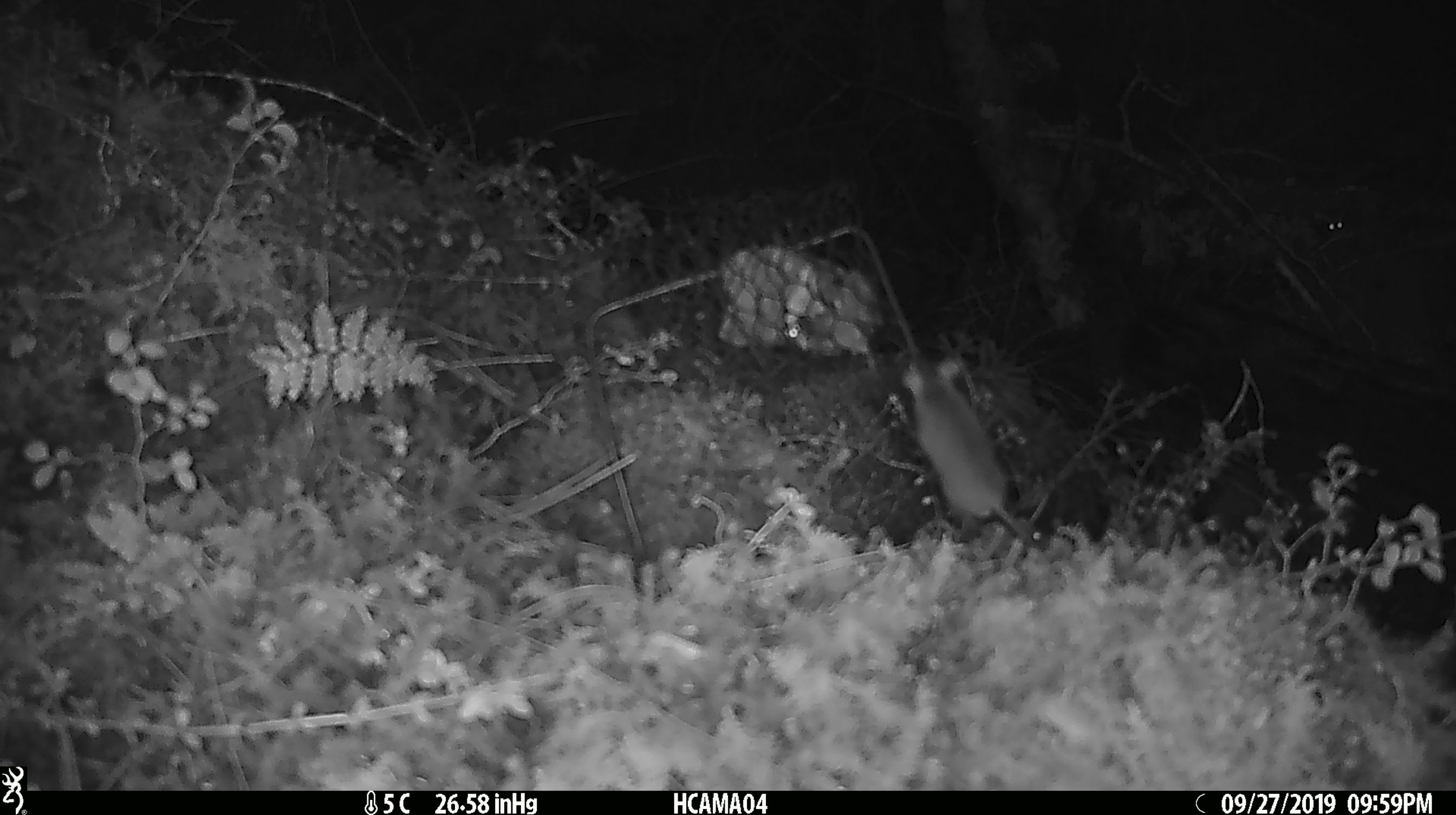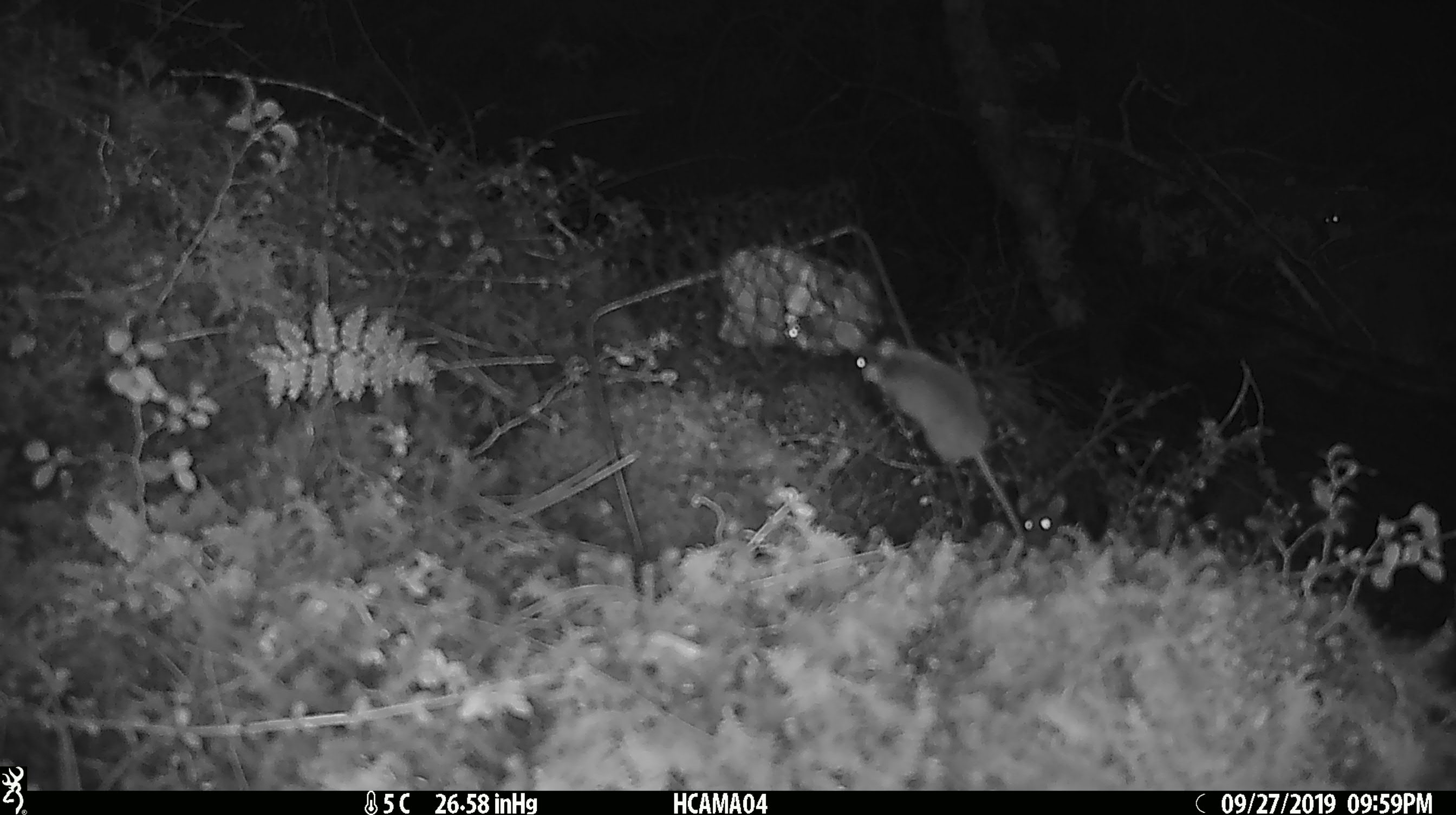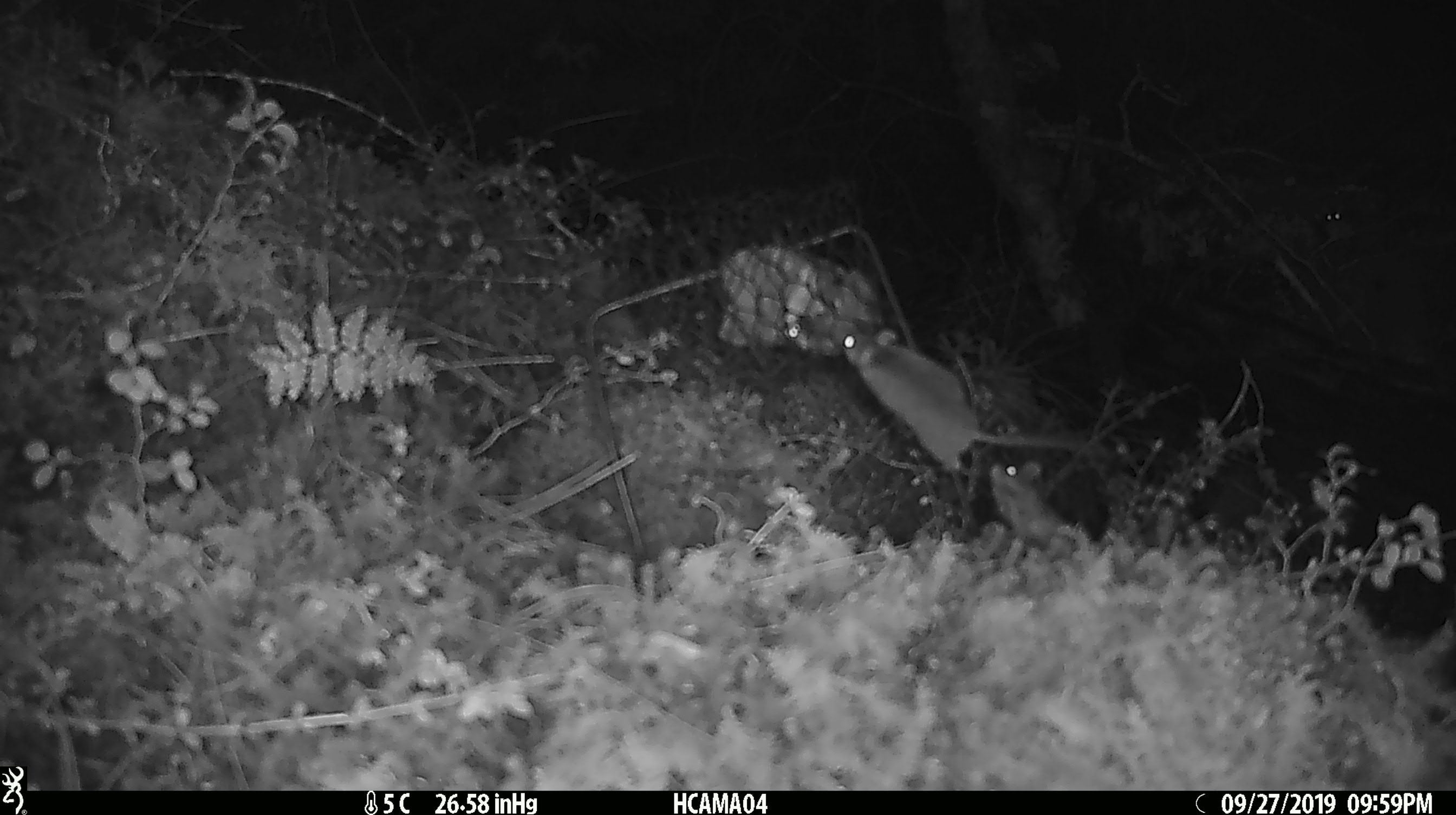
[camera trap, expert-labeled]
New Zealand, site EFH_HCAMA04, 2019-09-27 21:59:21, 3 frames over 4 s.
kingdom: Animalia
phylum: Chordata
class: Mammalia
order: Rodentia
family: Muridae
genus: Mus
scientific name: Mus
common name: mouse